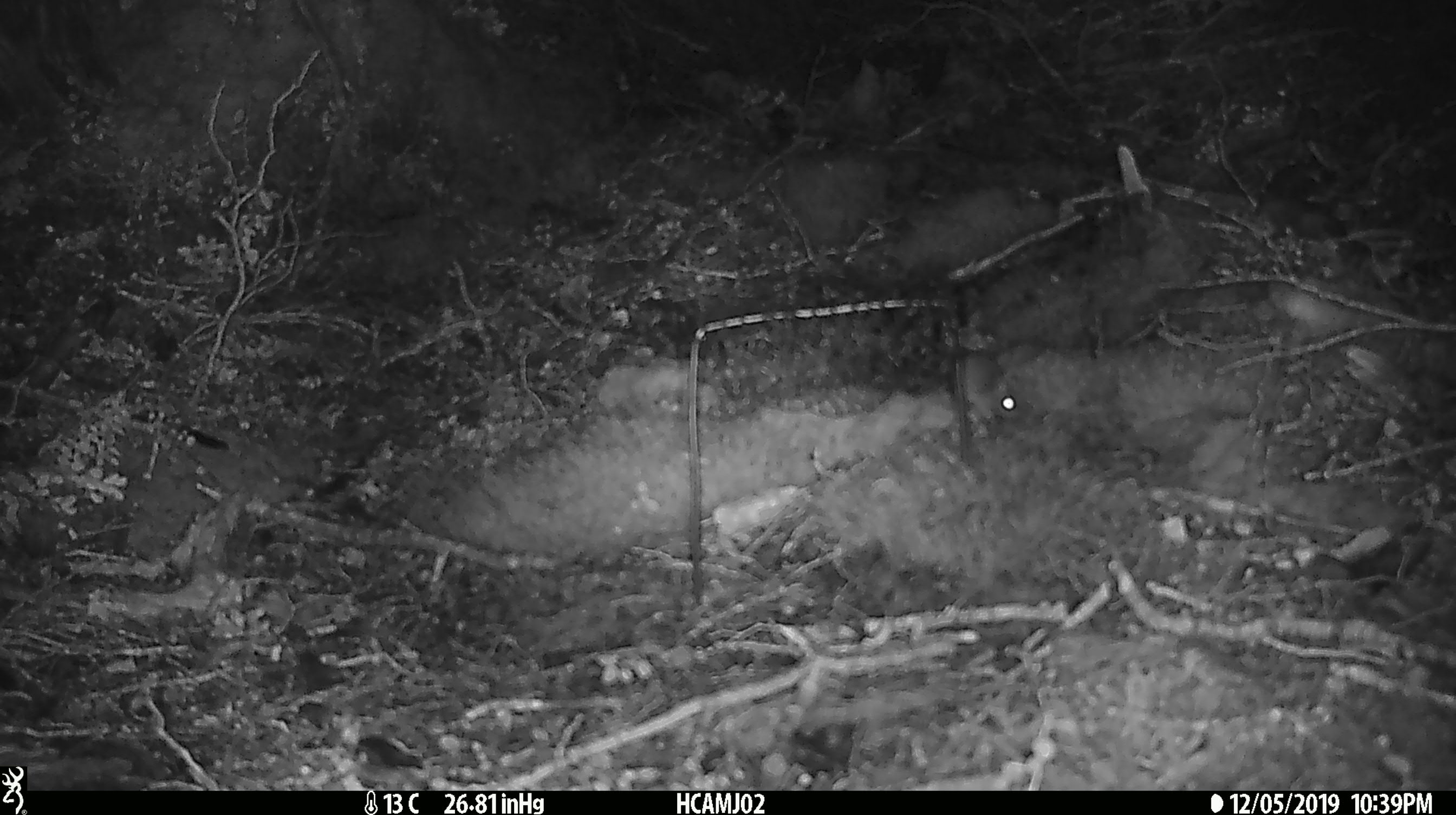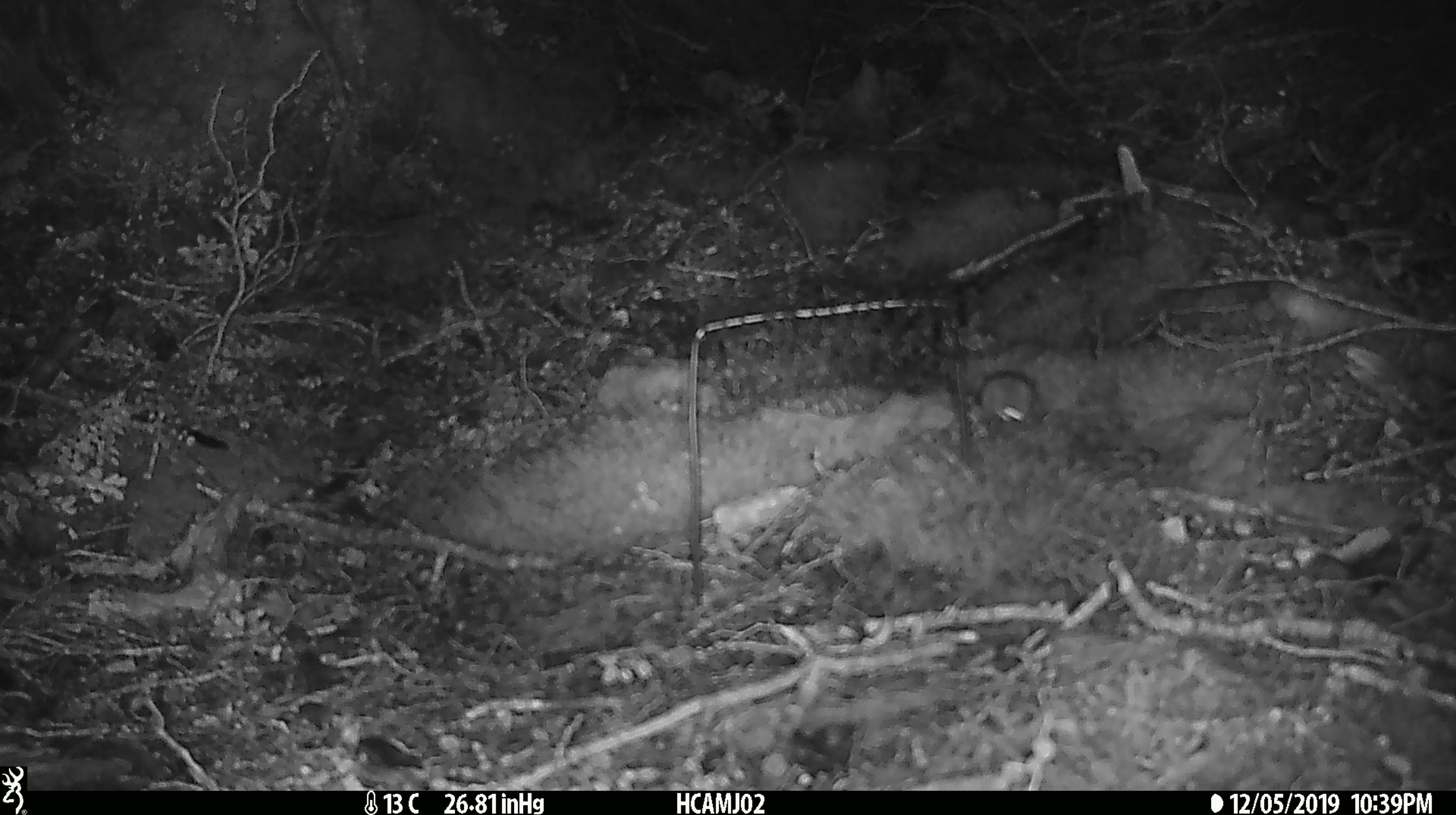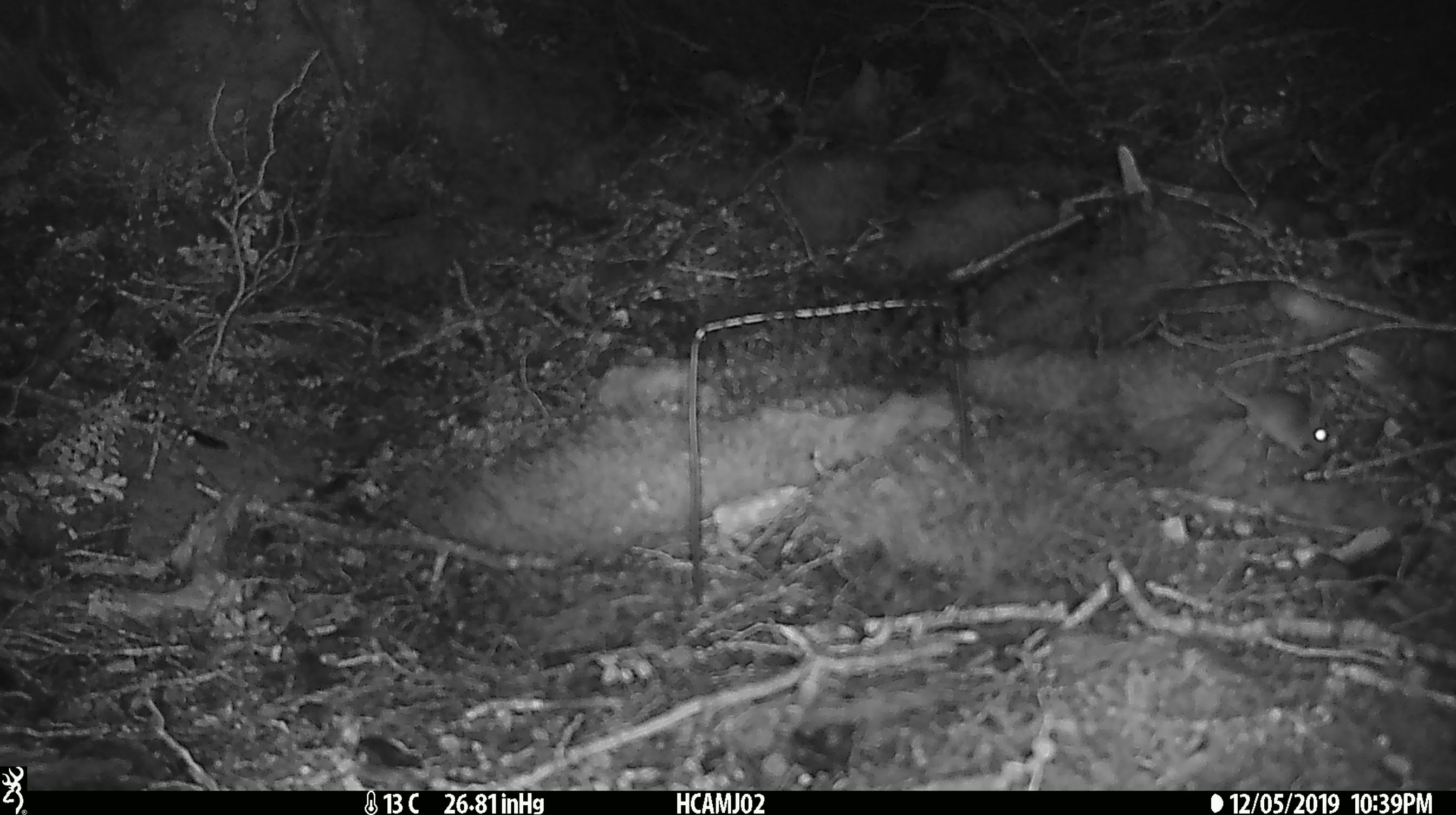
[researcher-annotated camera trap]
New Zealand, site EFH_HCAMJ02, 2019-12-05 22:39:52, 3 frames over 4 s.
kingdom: Animalia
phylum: Chordata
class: Mammalia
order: Rodentia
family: Muridae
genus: Mus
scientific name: Mus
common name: mouse